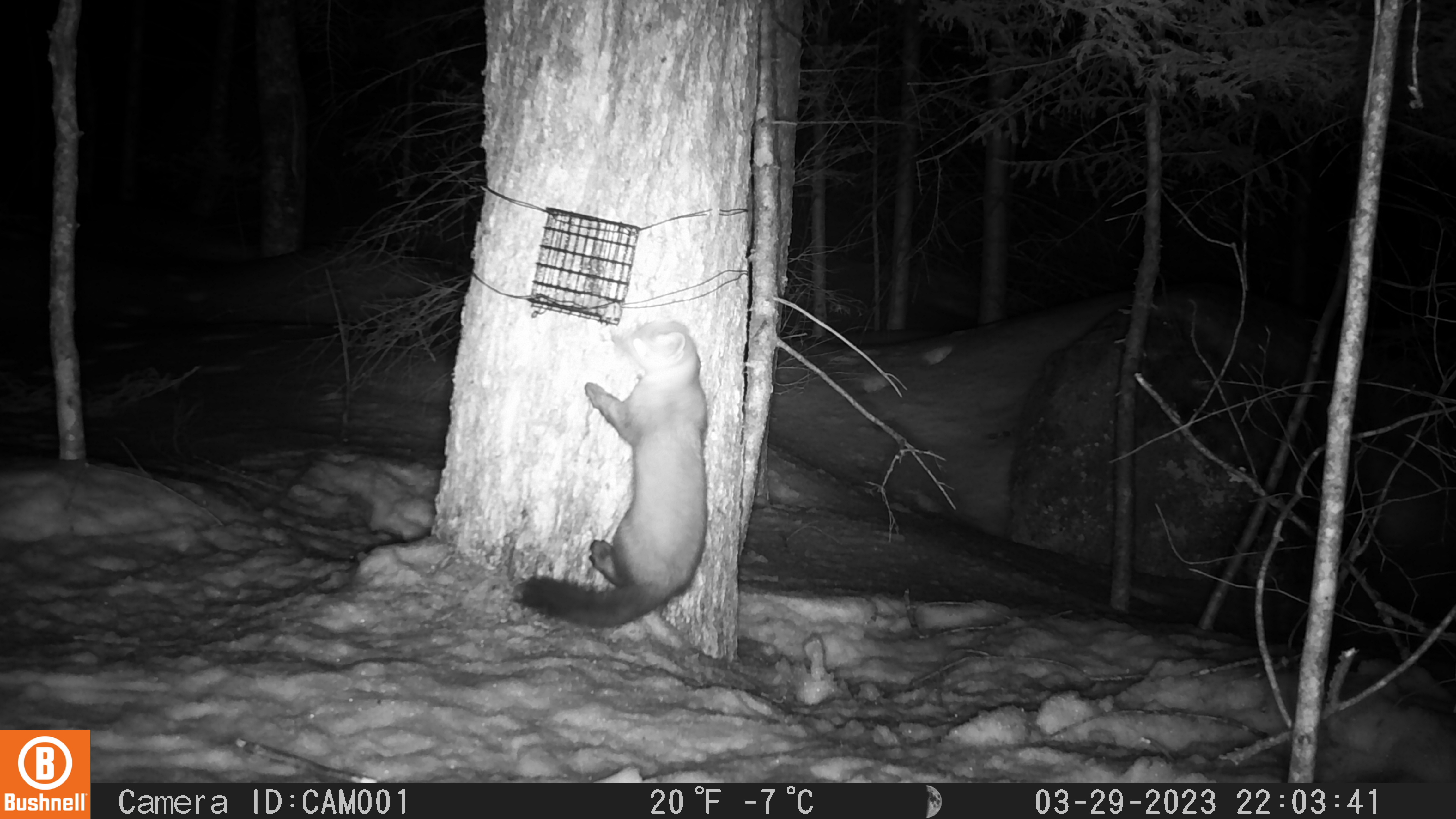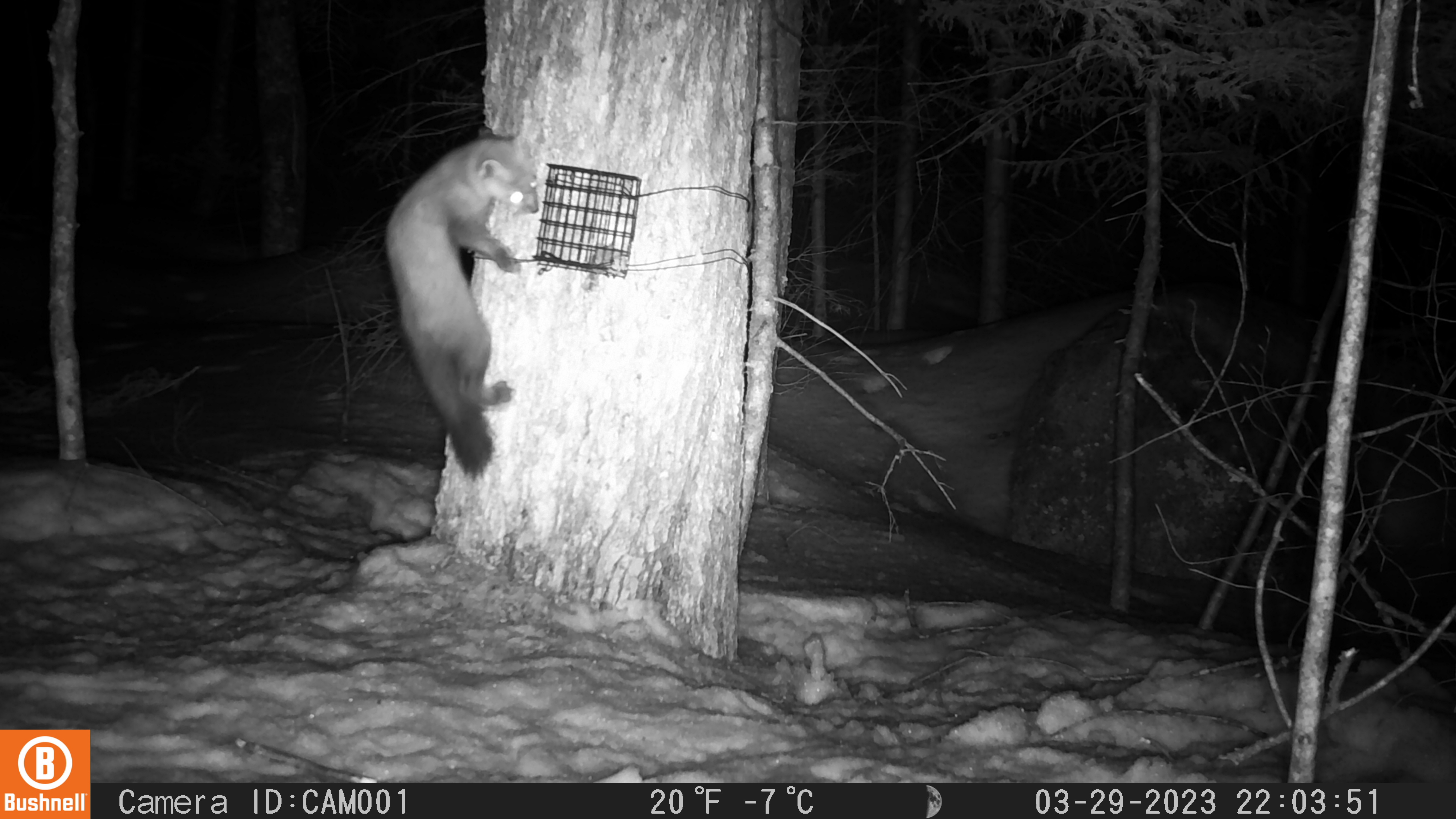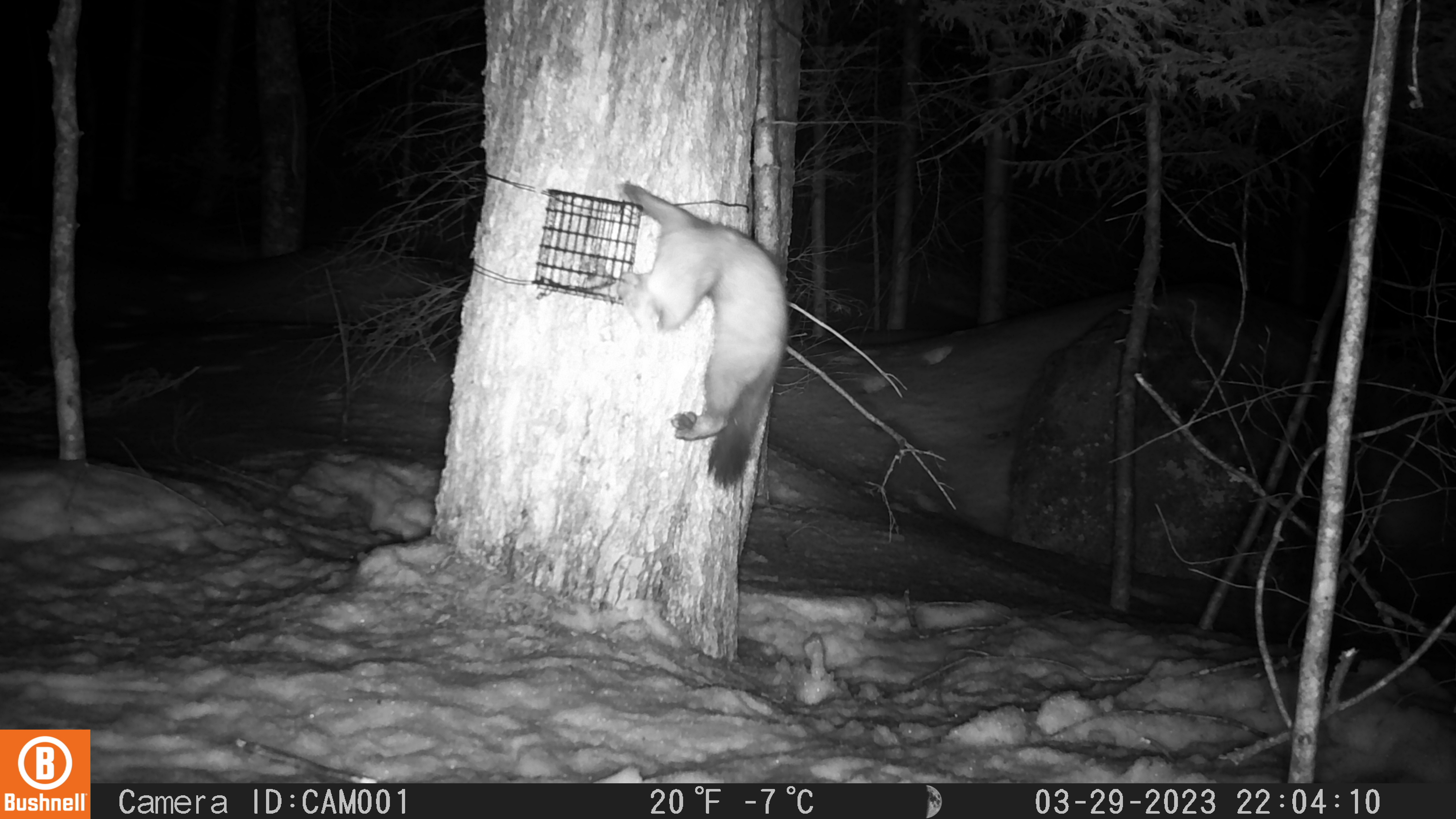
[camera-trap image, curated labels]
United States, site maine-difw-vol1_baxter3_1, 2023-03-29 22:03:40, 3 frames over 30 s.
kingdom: Animalia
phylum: Chordata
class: Mammalia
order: Carnivora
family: Mustelidae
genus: Martes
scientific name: Martes americana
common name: american marten